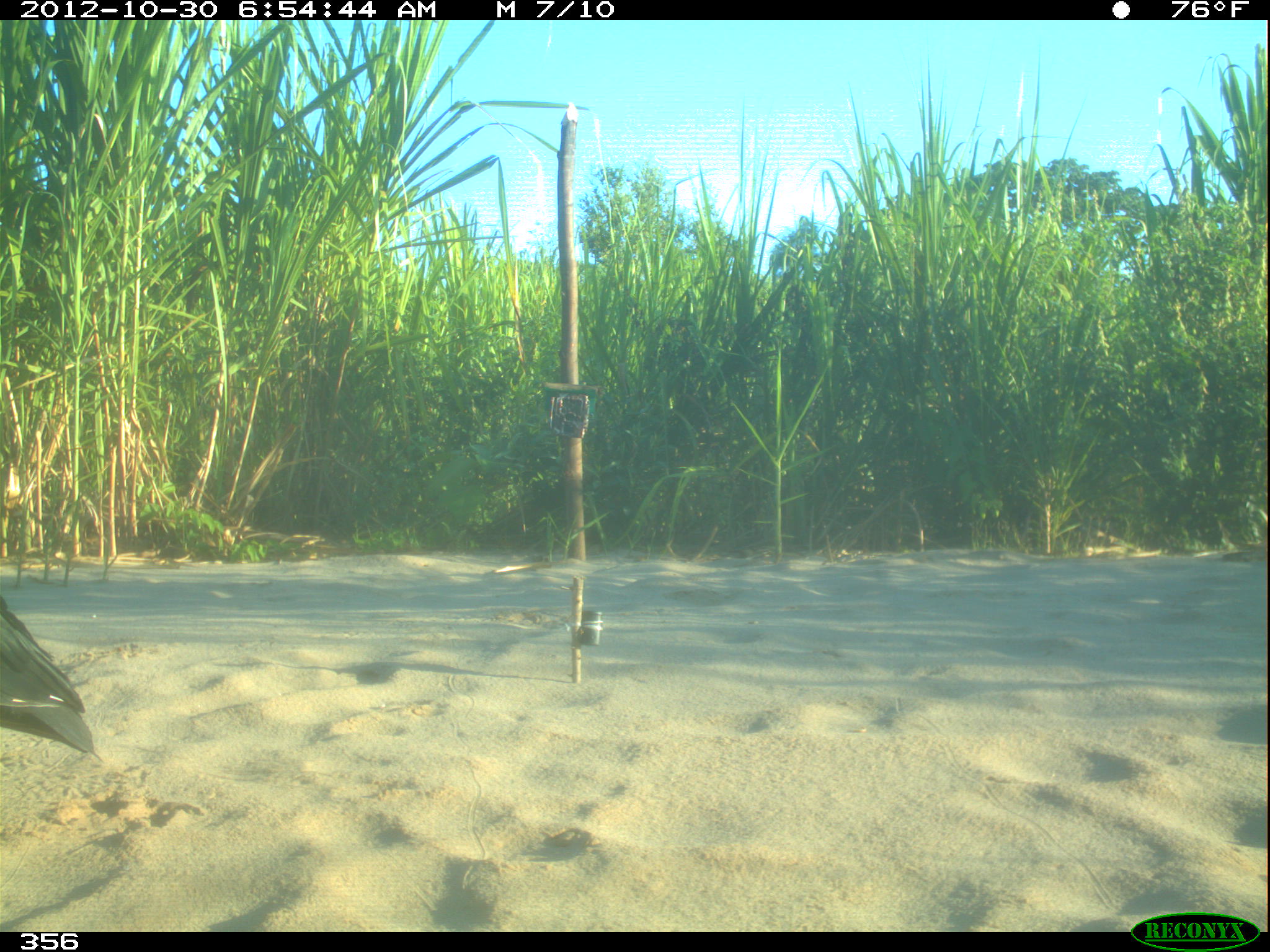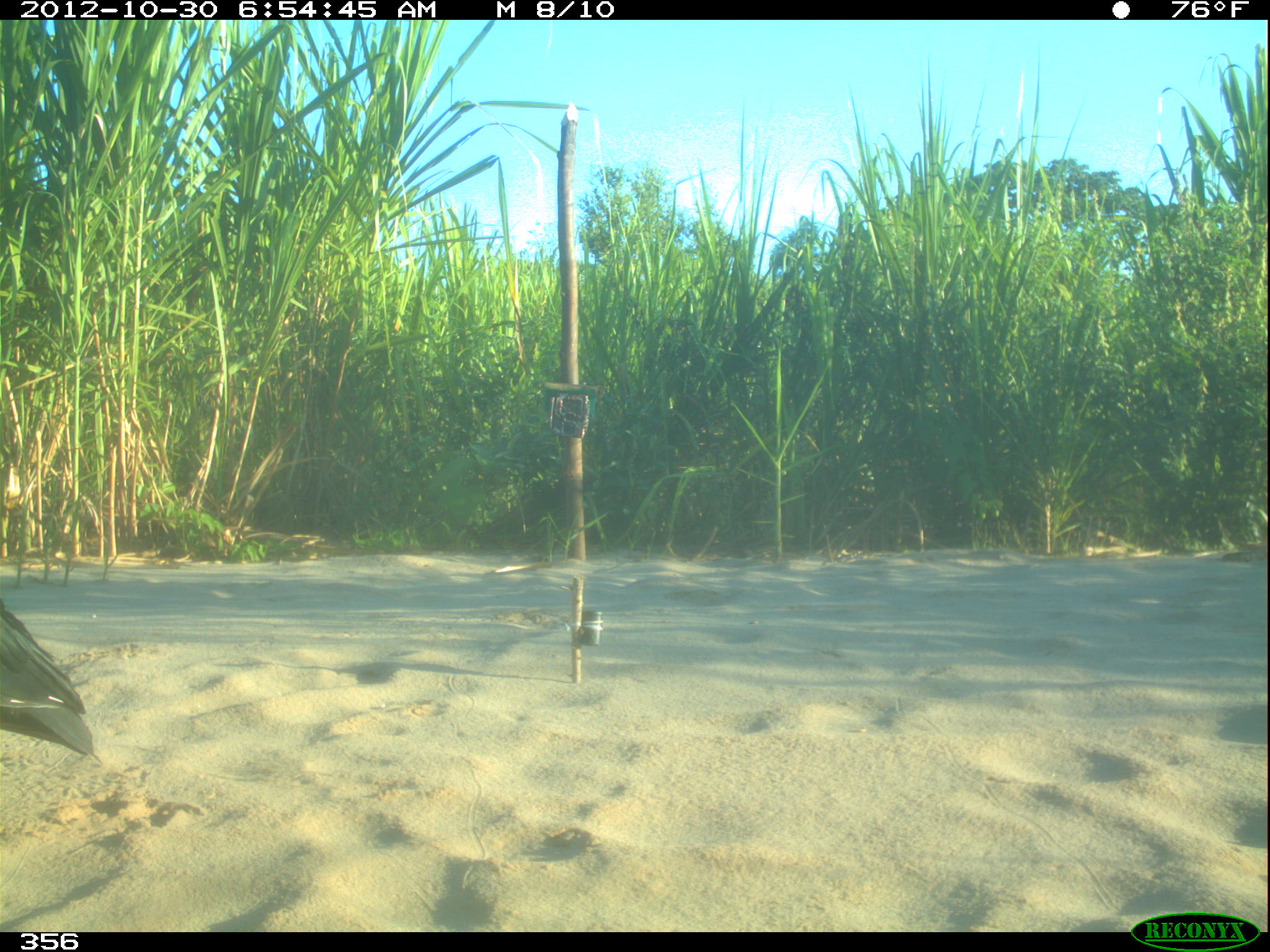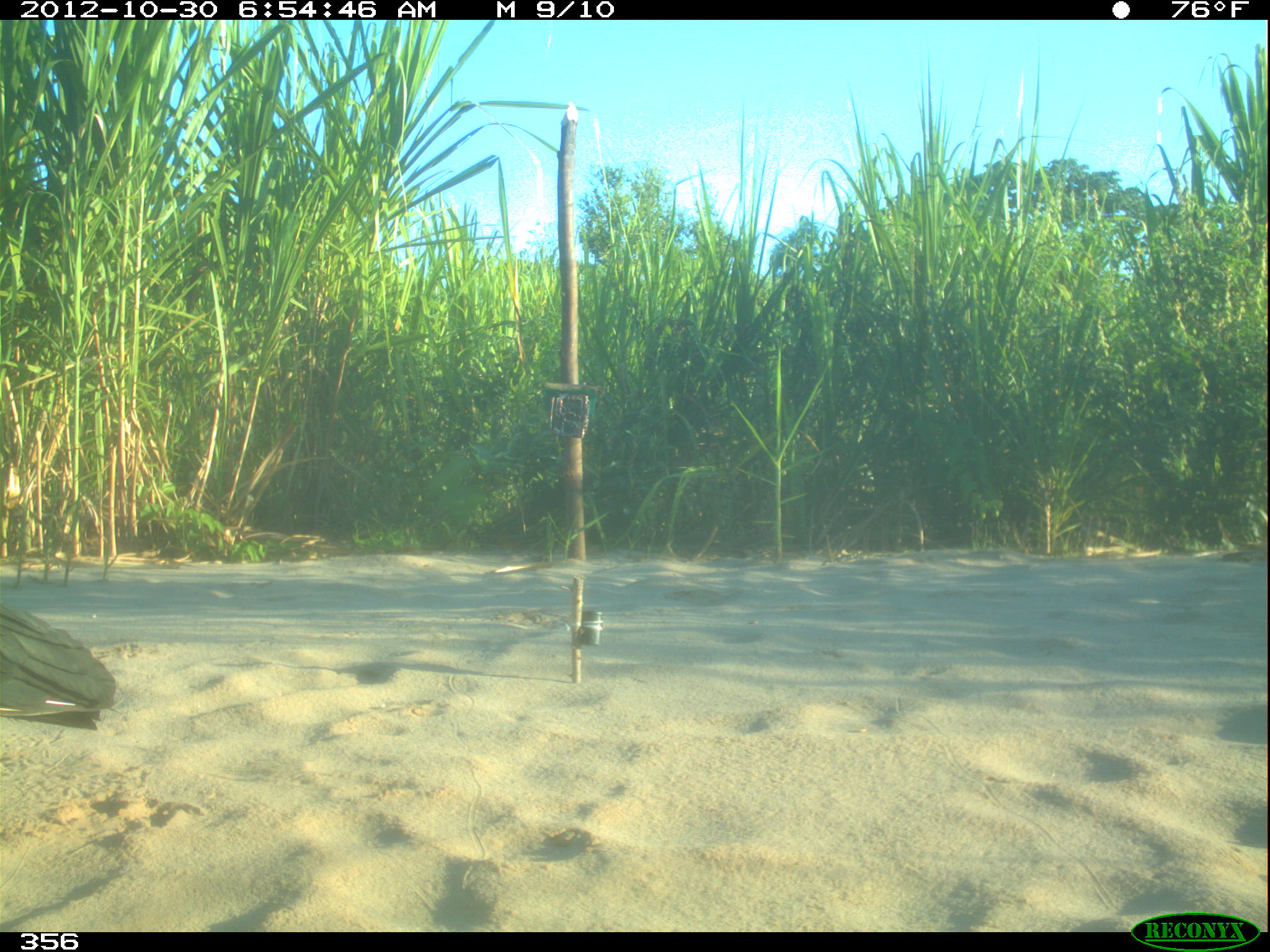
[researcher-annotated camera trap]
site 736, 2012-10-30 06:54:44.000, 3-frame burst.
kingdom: Animalia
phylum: Chordata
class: Aves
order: Cathartiformes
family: Cathartidae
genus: Coragyps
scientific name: Coragyps atratus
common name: black vulture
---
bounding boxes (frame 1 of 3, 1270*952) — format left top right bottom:
coragyps atratus: 0 595 104 763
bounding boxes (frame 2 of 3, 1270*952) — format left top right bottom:
coragyps atratus: 0 597 102 764